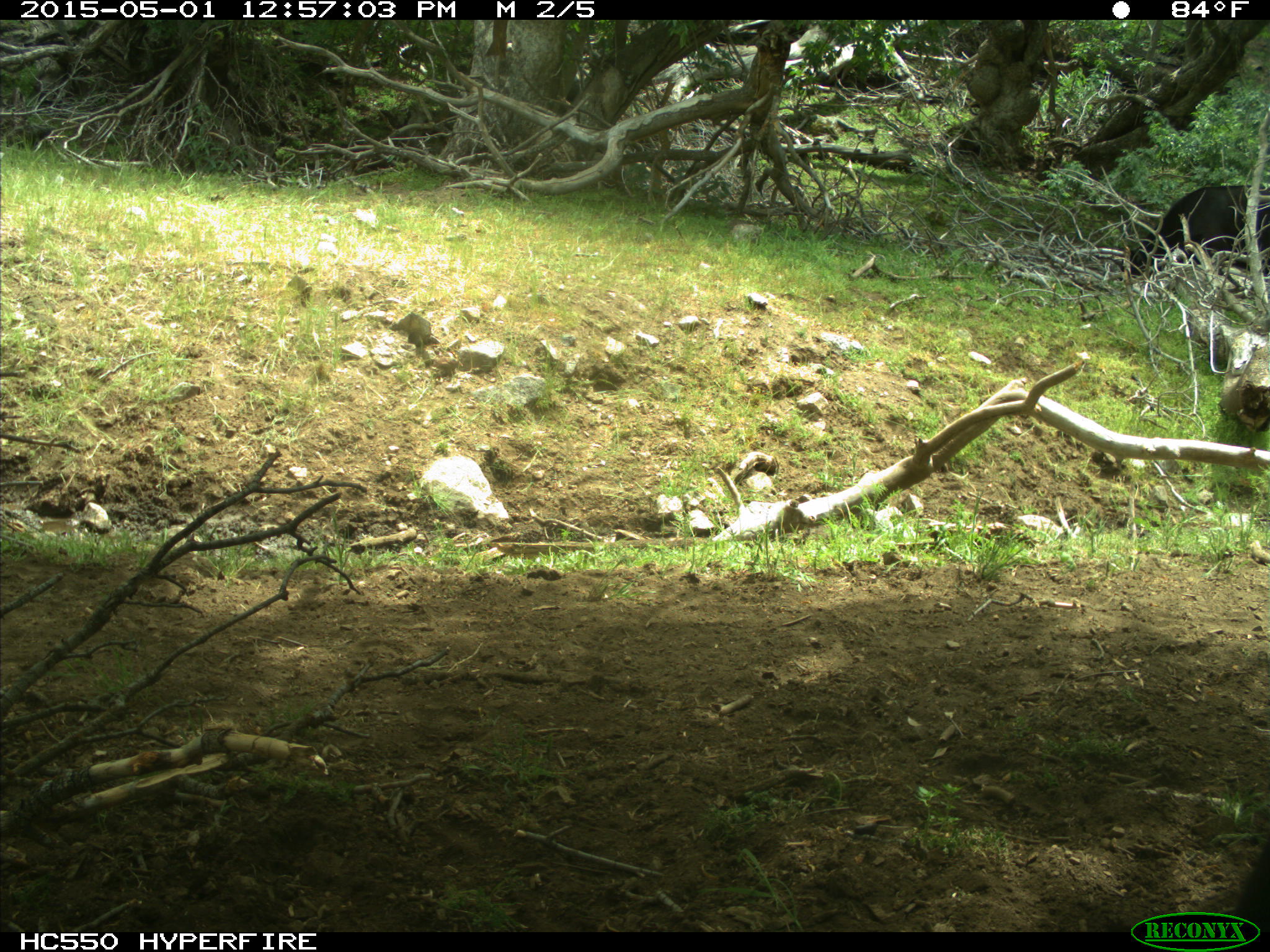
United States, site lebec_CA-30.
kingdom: Animalia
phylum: Chordata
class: Mammalia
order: Artiodactyla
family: Bovidae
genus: Bos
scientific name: Bos taurus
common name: domestic cow